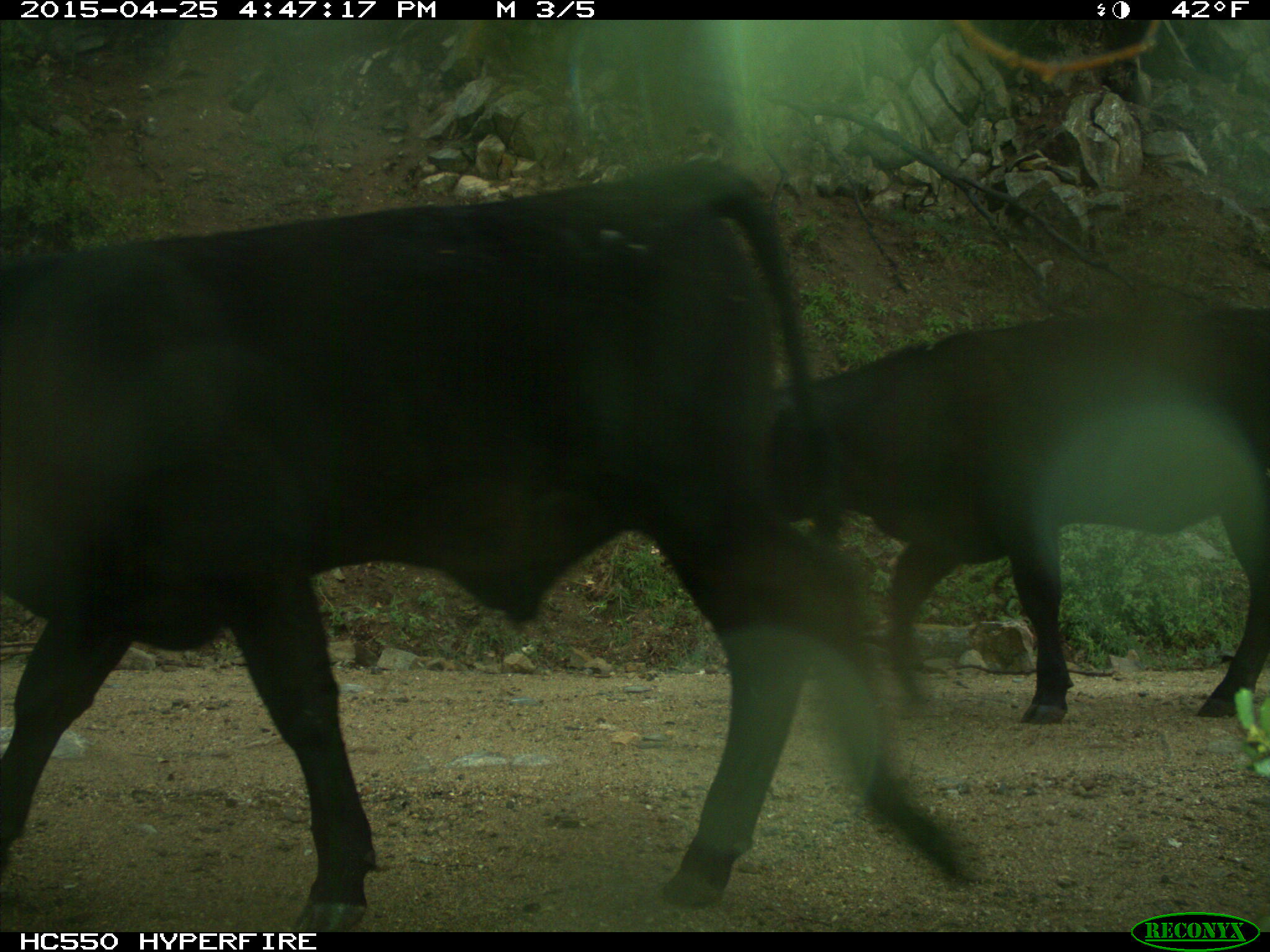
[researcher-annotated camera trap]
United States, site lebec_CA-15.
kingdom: Animalia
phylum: Chordata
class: Mammalia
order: Artiodactyla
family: Bovidae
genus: Bos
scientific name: Bos taurus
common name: domestic cow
Bos taurus (domestic cow).